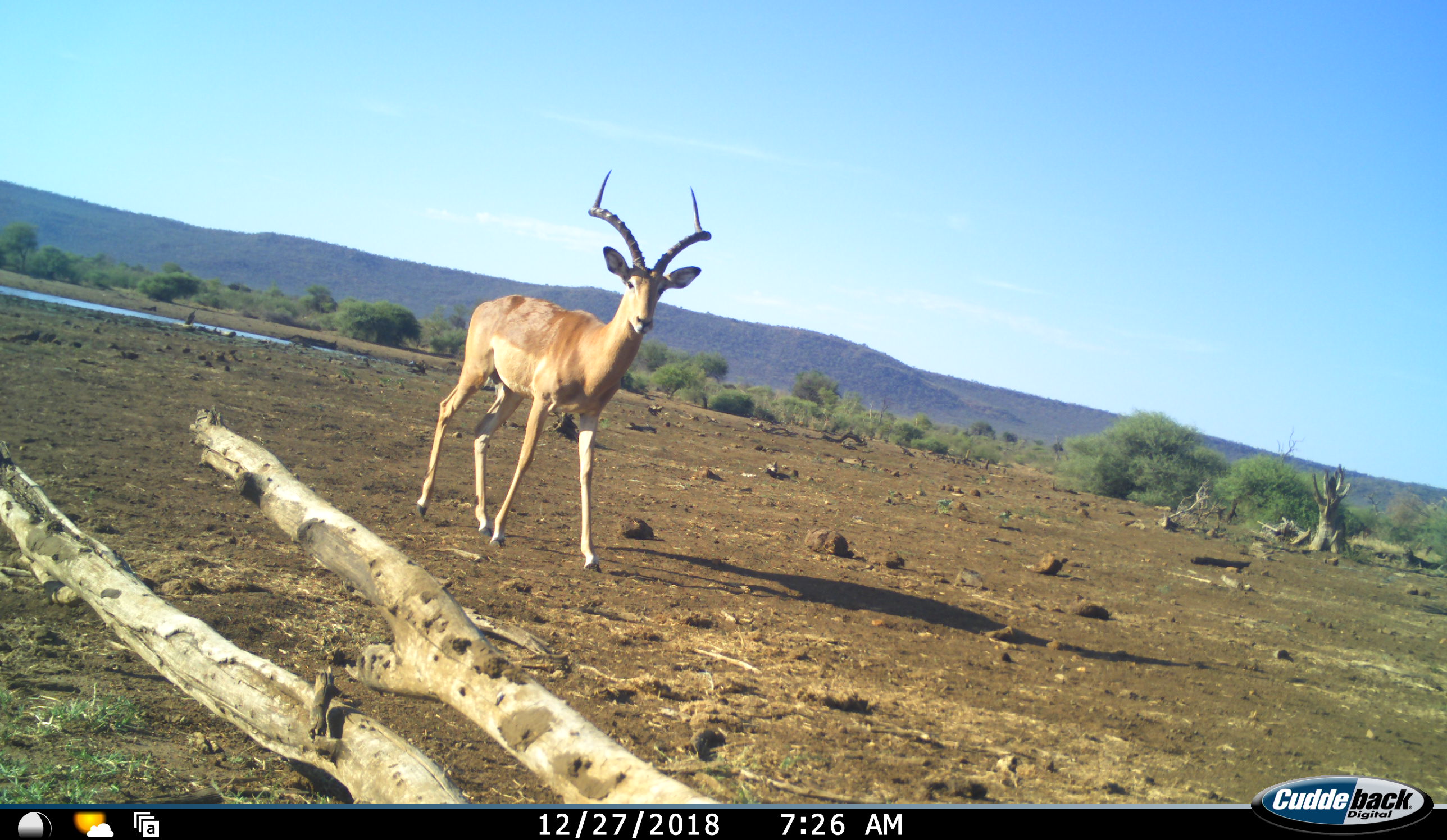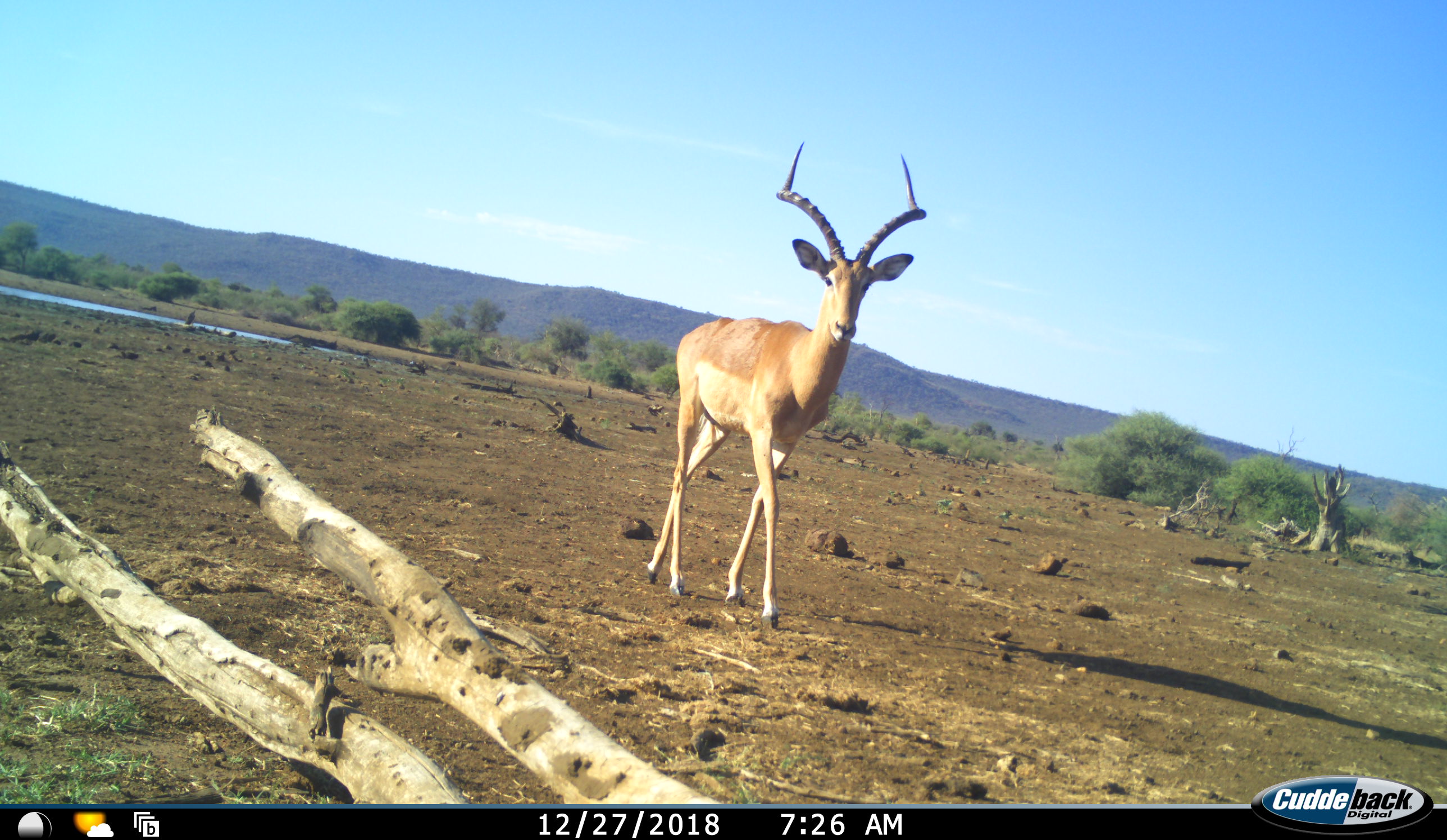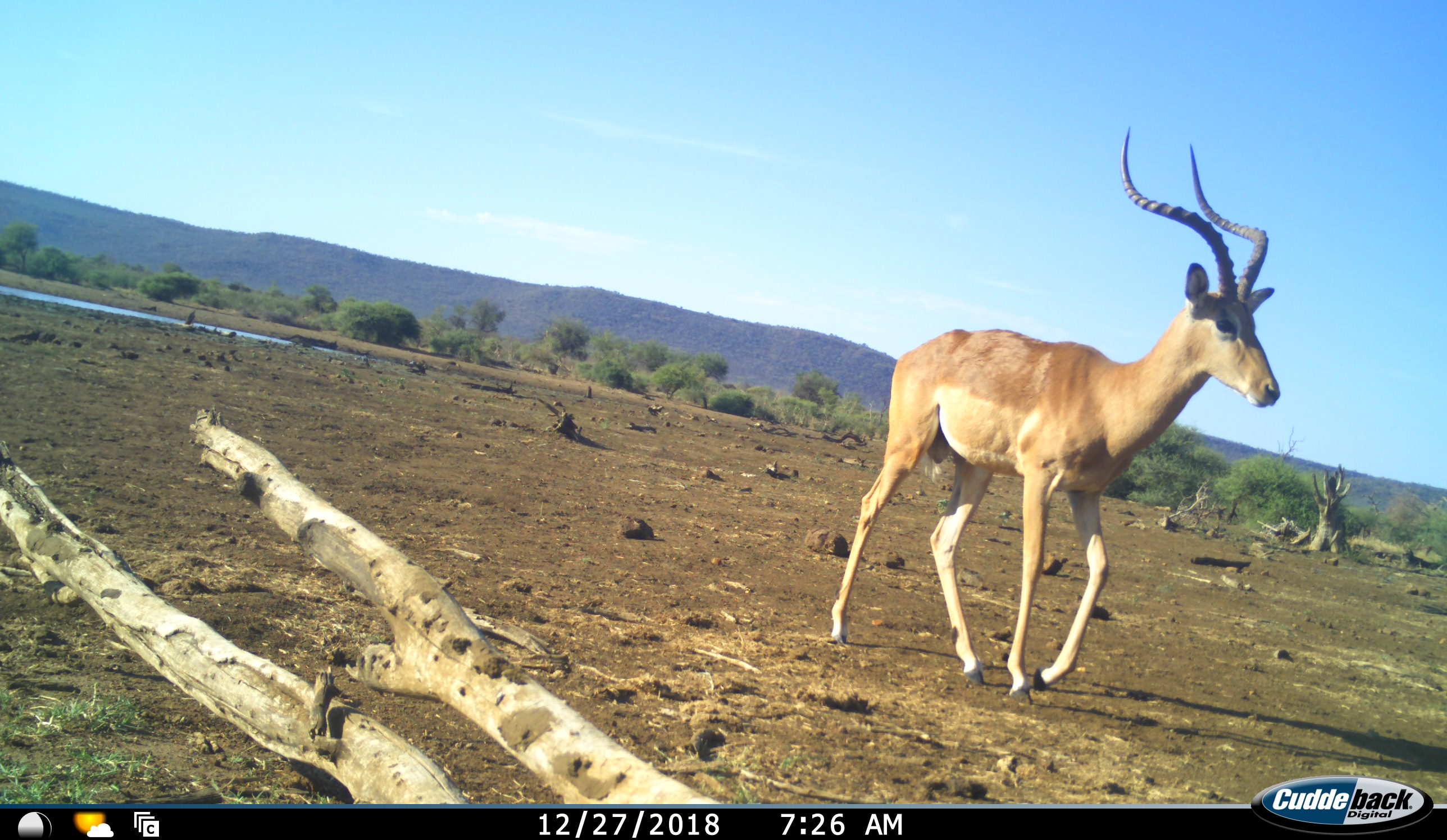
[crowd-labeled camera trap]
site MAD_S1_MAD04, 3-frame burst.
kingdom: Animalia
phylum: Chordata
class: Mammalia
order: Artiodactyla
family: Bovidae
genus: Aepyceros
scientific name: Aepyceros melampus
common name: impala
Impala (Aepyceros melampus), count 1. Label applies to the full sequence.